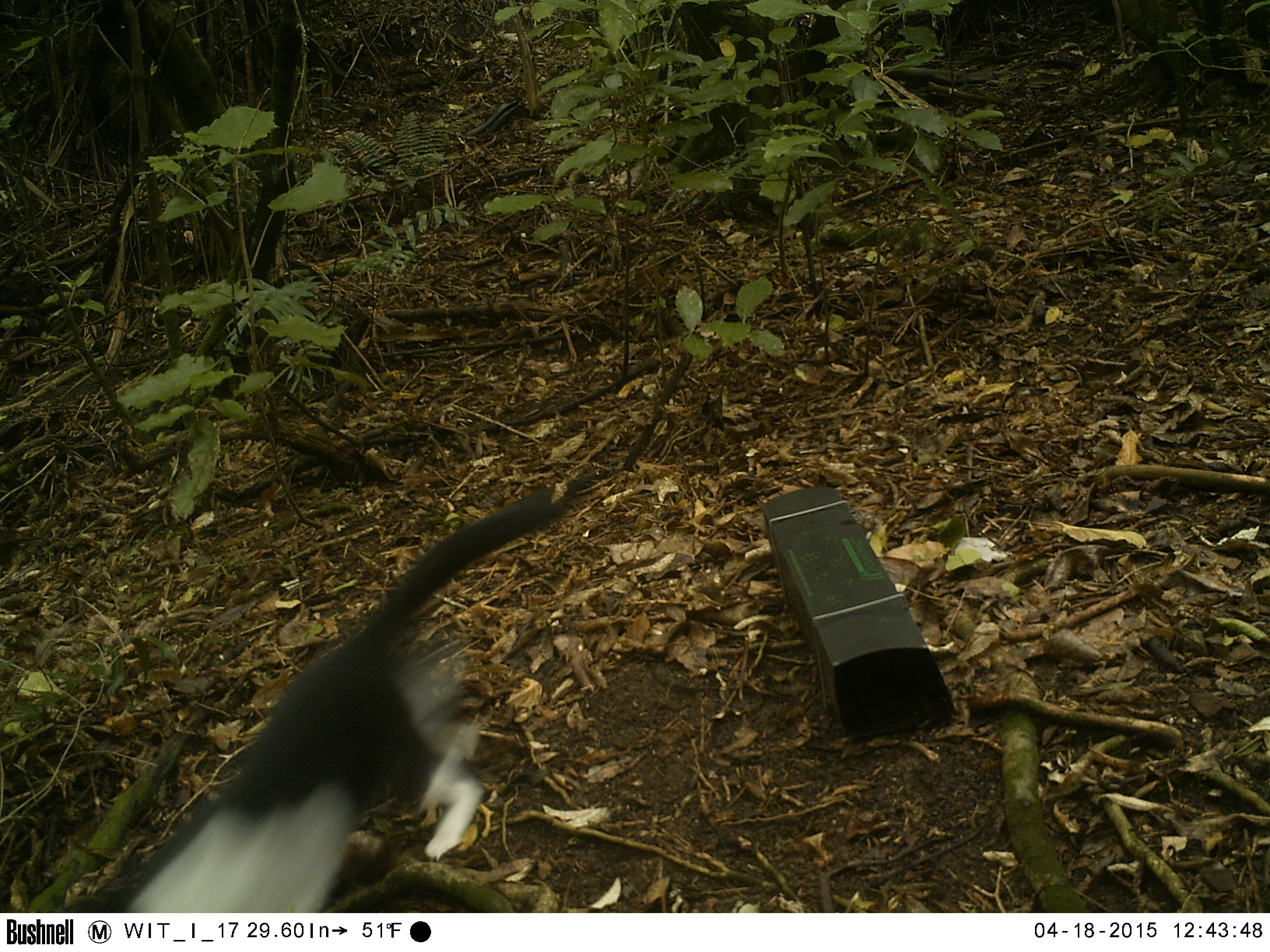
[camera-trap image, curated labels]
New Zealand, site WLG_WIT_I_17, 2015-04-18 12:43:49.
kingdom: Animalia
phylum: Chordata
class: Mammalia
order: Carnivora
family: Felidae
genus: Felis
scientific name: Felis catus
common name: domestic cat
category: cat